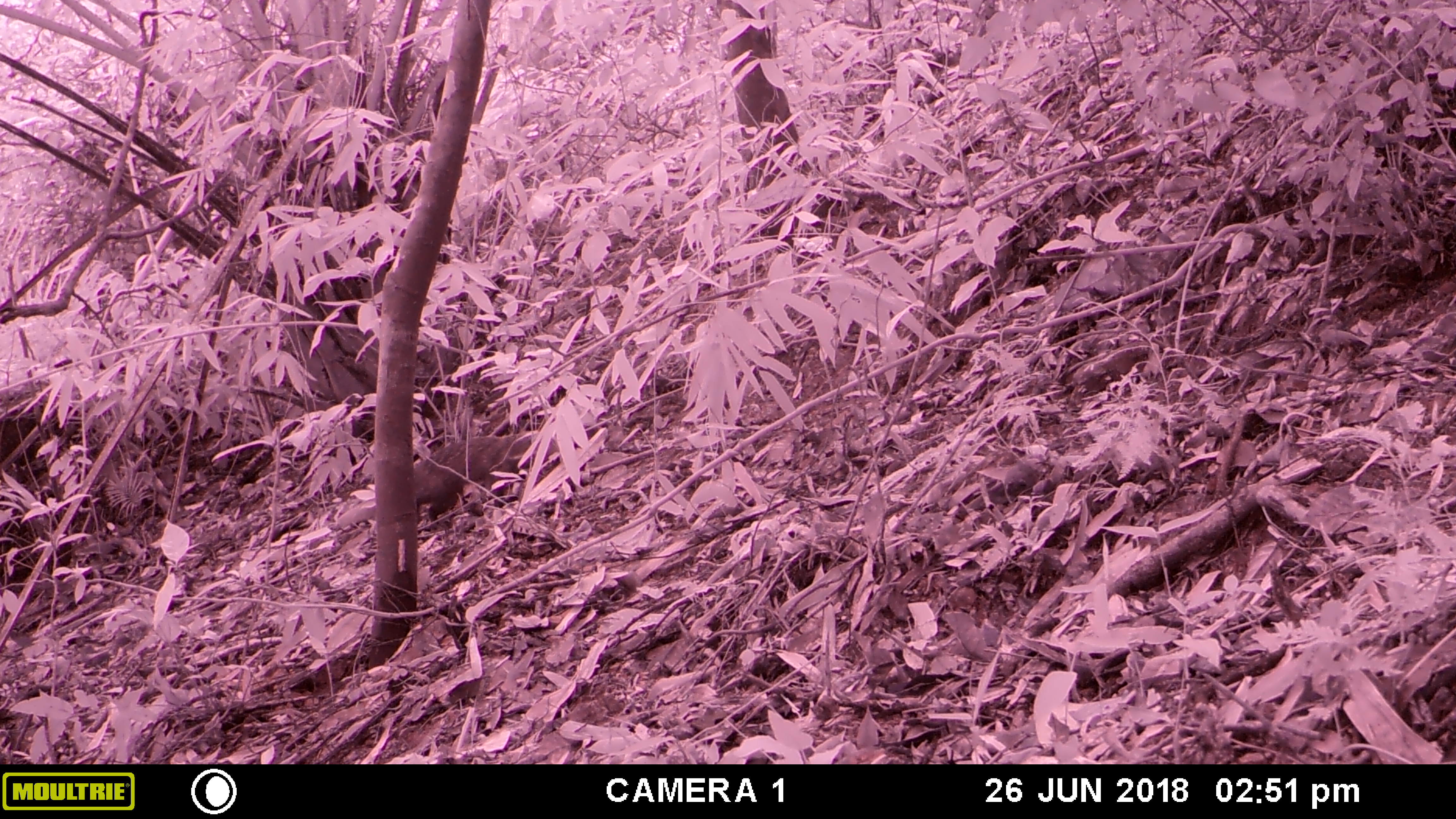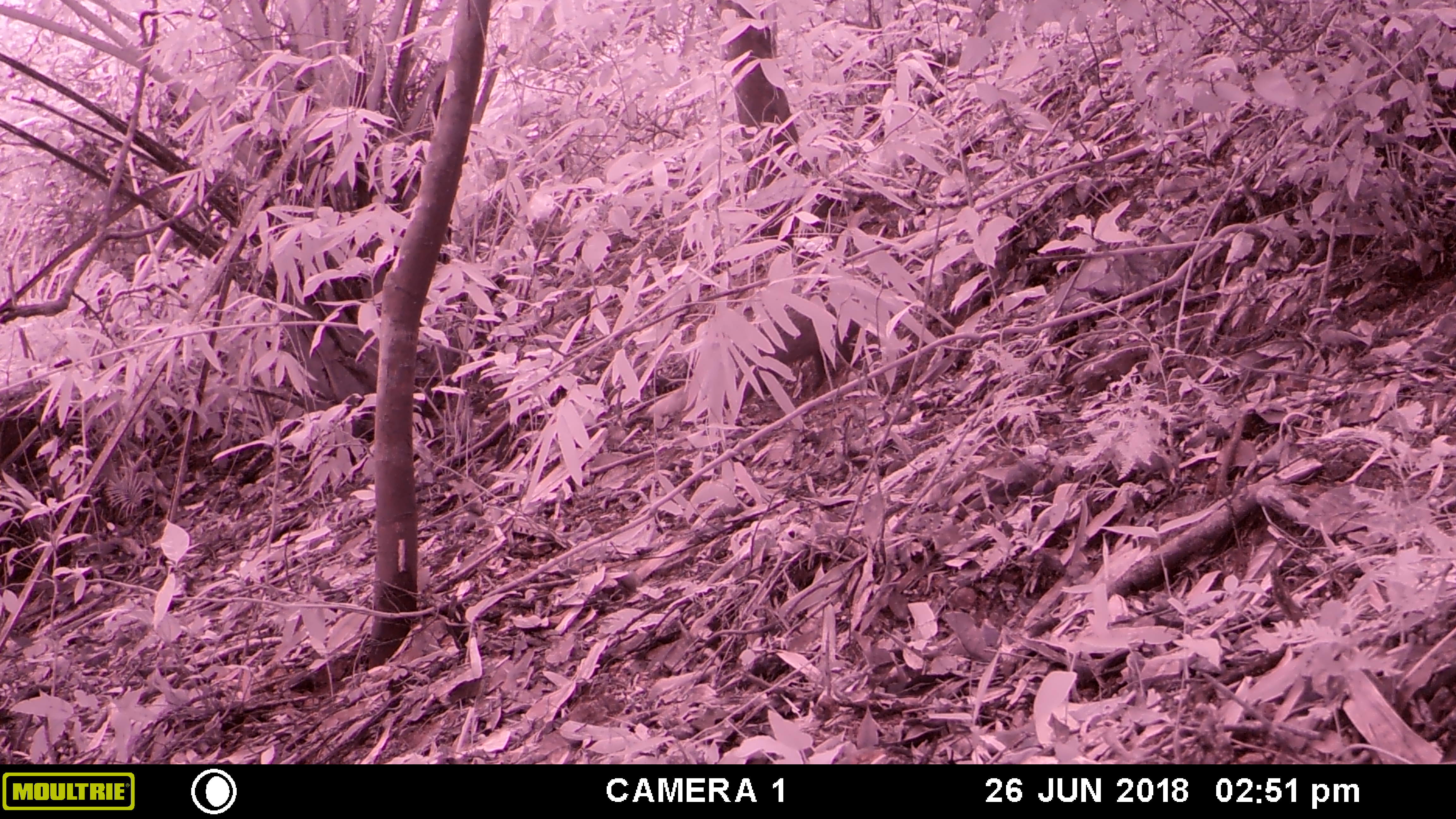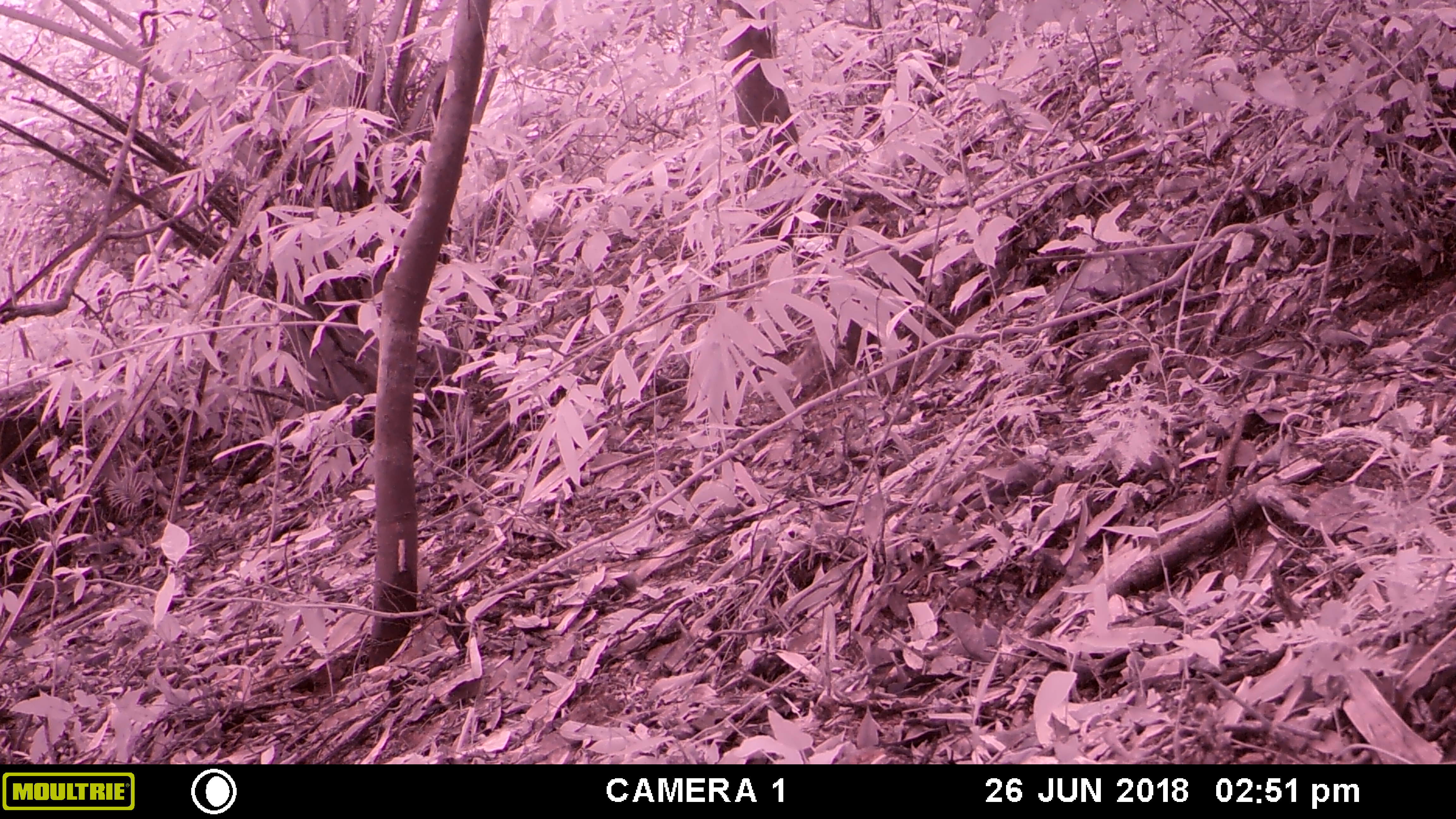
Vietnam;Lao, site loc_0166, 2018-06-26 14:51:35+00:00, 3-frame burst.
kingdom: Animalia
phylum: Chordata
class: Mammalia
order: Carnivora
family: Herpestidae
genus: Urva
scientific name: Urva urva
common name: crab-eating mongoose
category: crab eating mongoose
Crab eating mongoose (crab-eating mongoose) (Urva urva). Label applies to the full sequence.